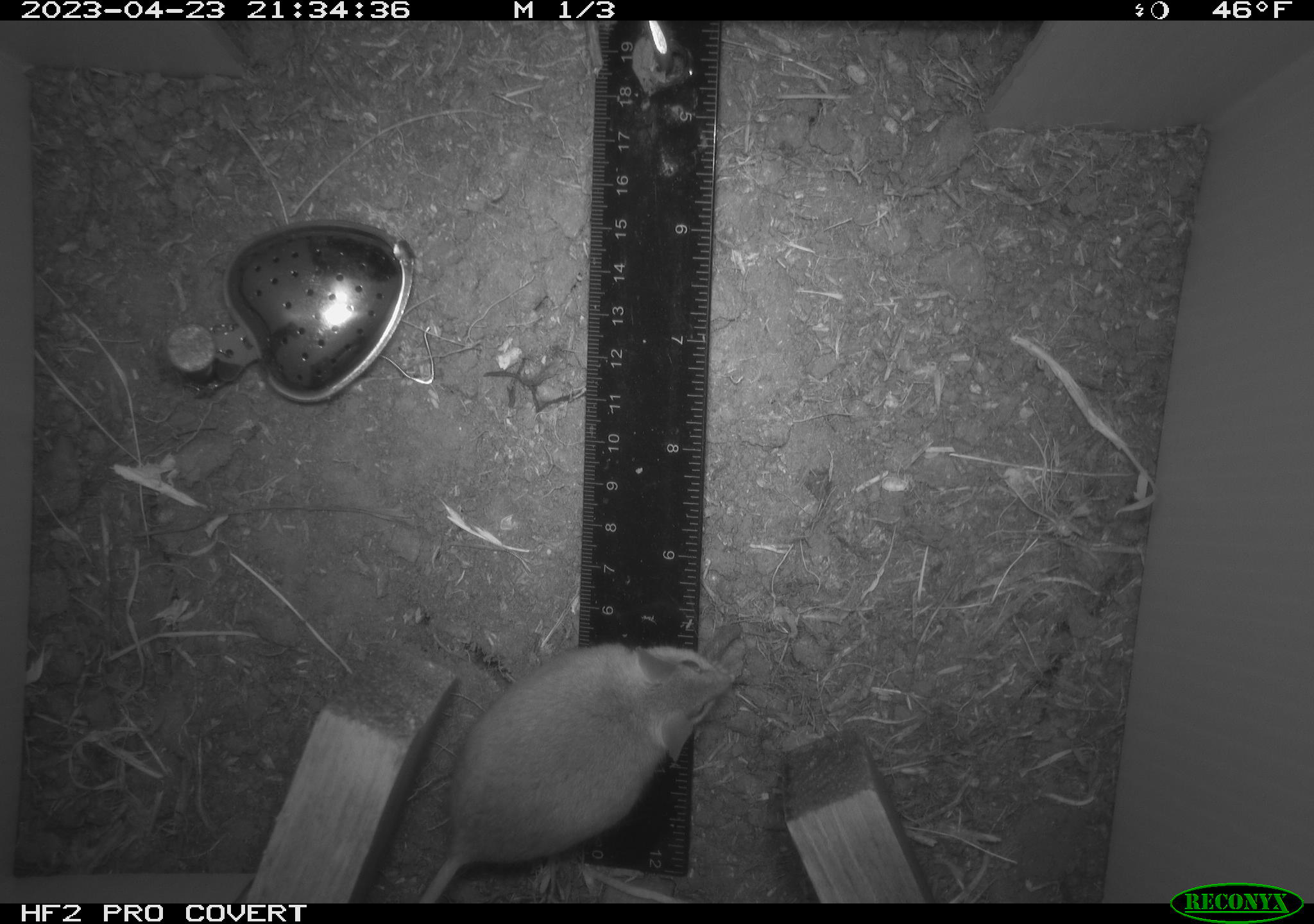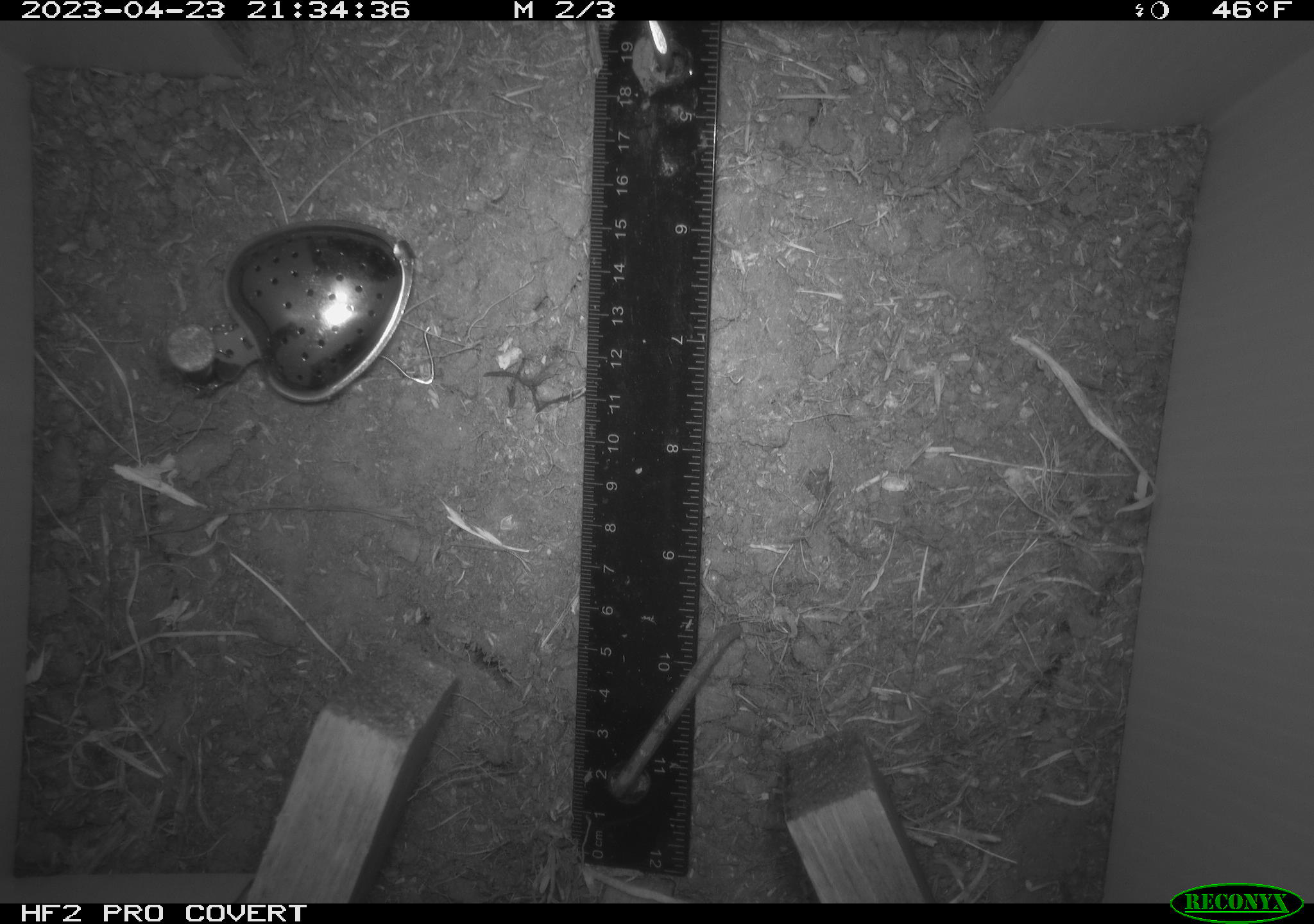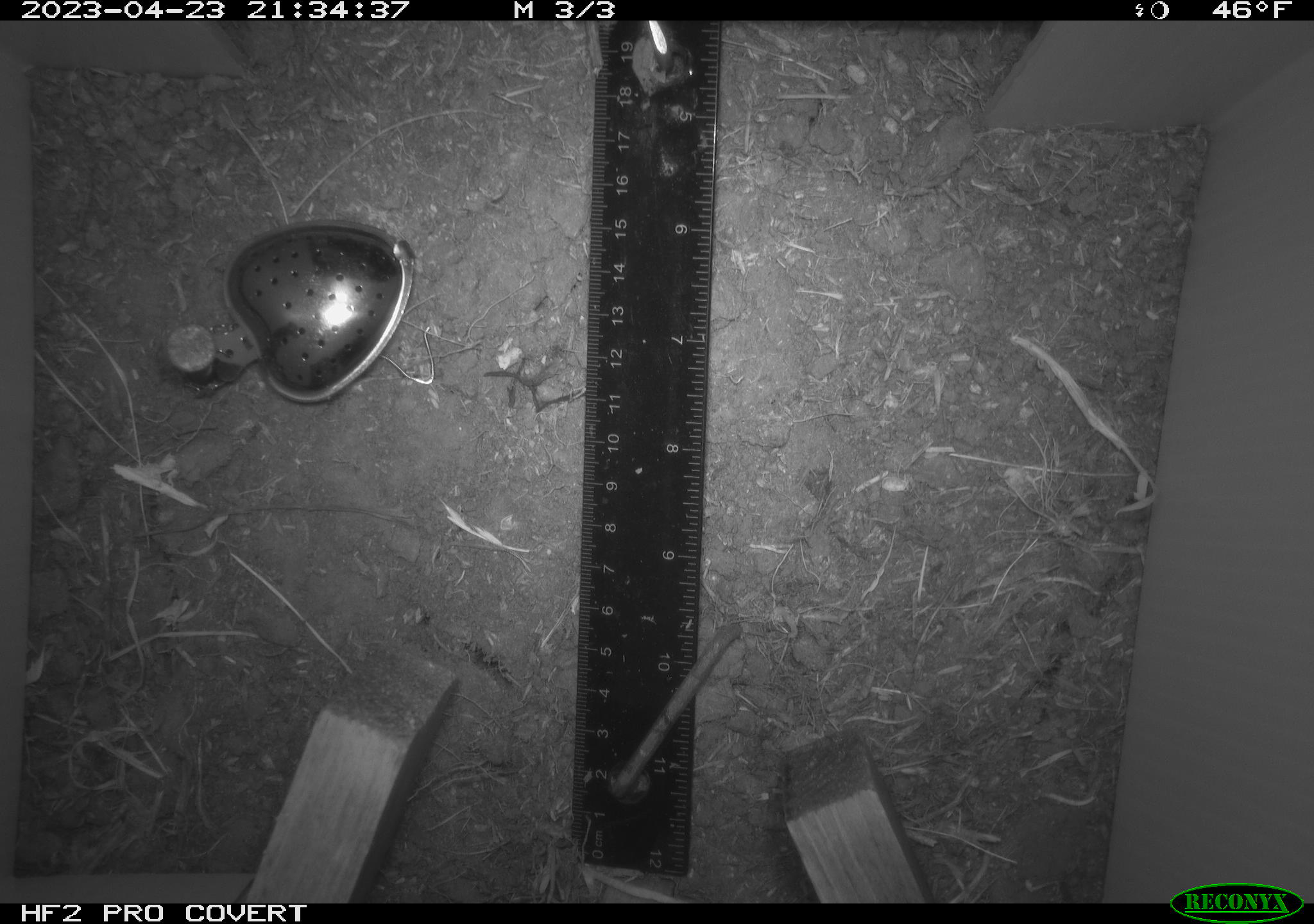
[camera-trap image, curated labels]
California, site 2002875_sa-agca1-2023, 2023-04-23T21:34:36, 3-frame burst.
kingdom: Animalia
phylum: Chordata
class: Mammalia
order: Rodentia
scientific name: Rodentia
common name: mouse species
Mouse species (Rodentia).